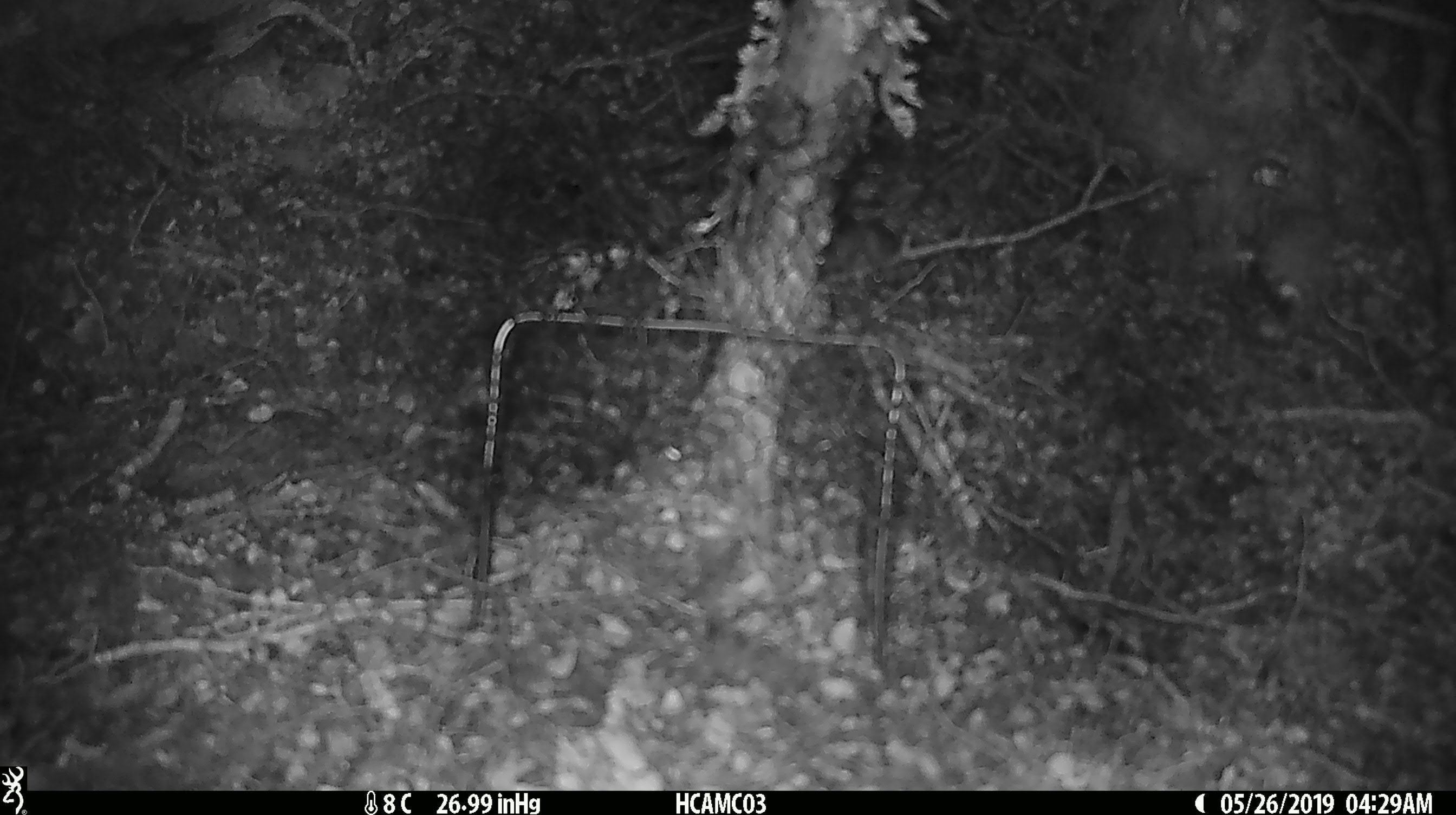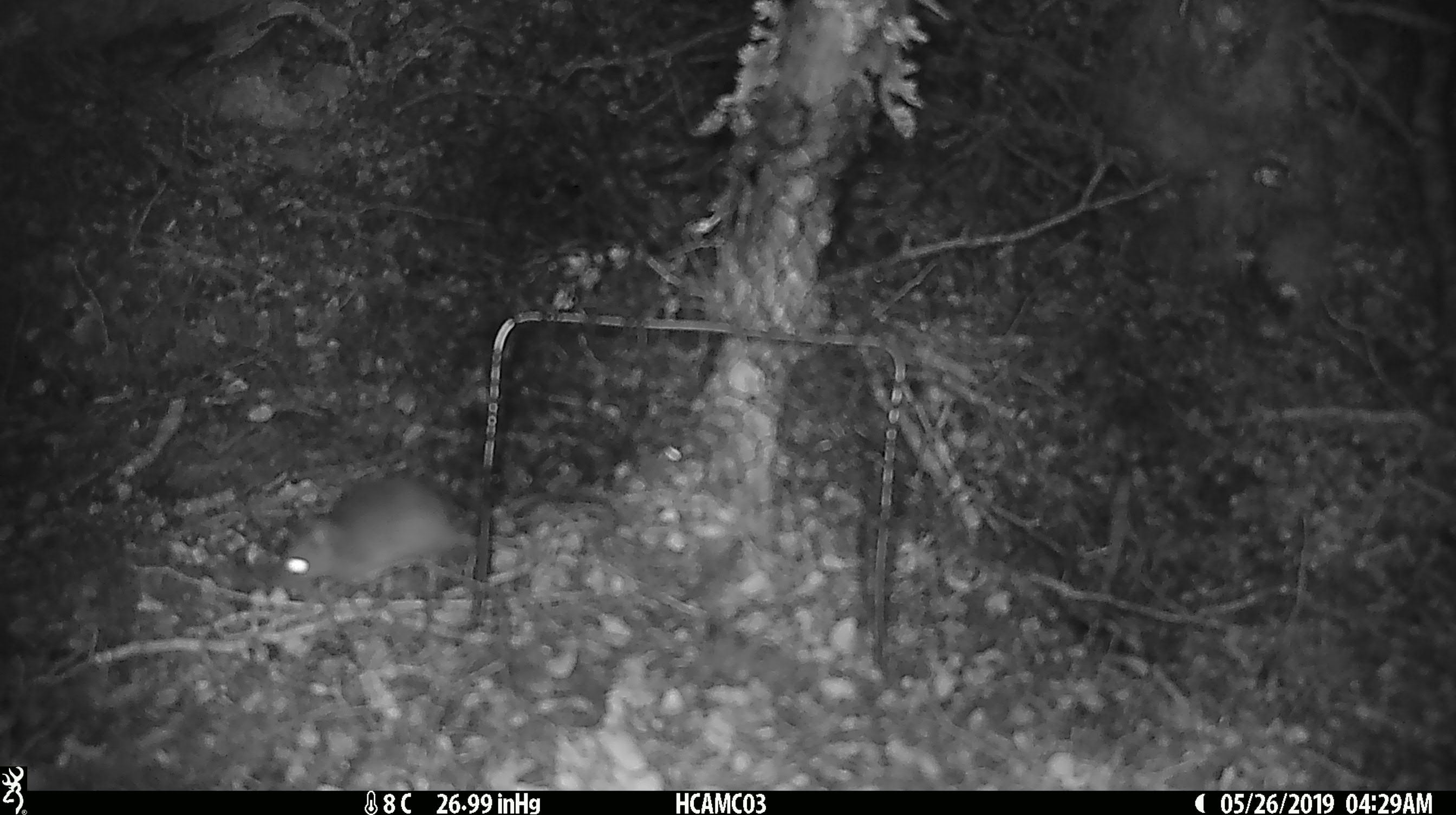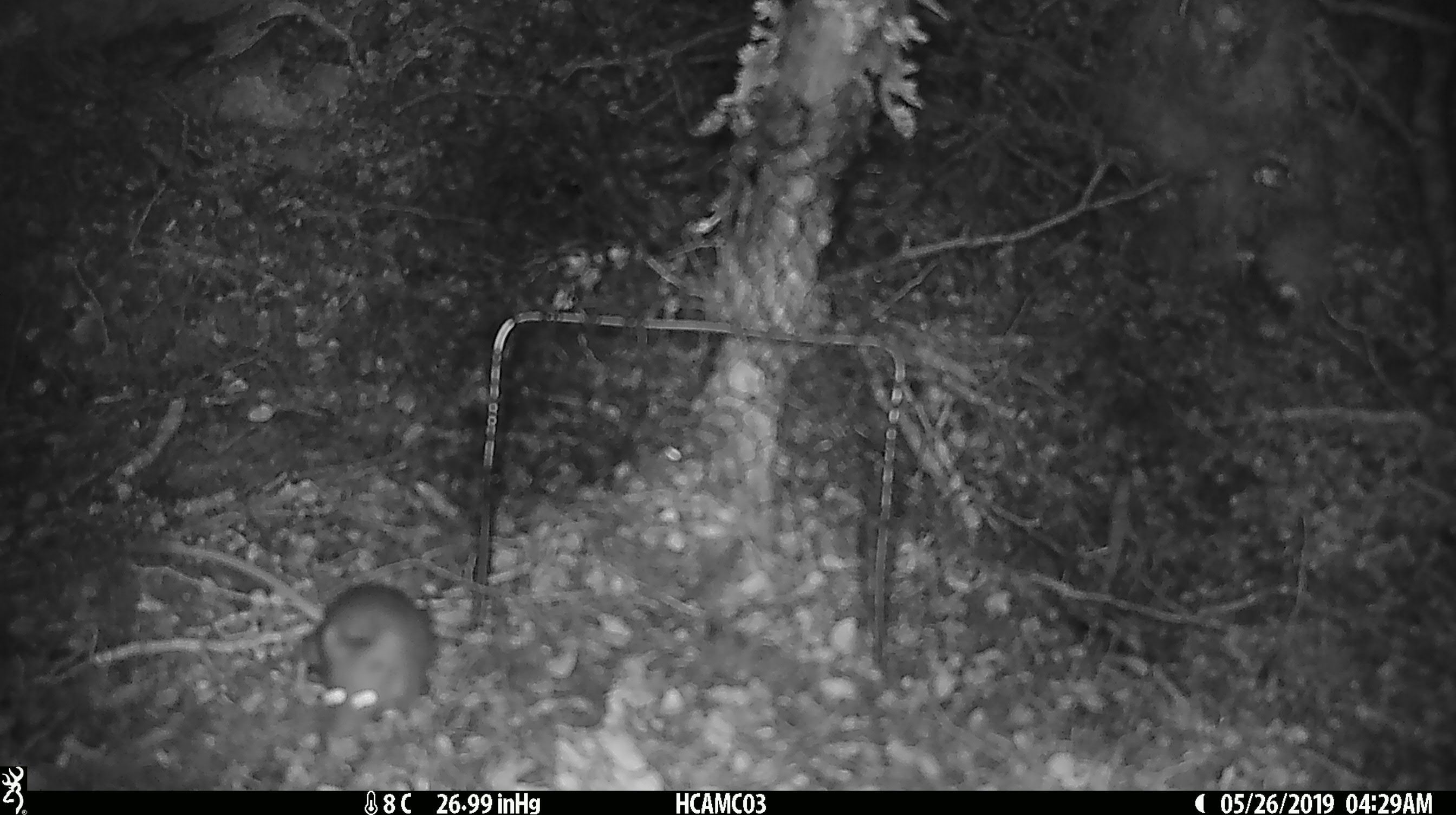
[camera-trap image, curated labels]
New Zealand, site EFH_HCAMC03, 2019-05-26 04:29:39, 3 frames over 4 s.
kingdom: Animalia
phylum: Chordata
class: Mammalia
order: Rodentia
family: Muridae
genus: Mus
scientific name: Mus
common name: mouse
Mouse (Mus).